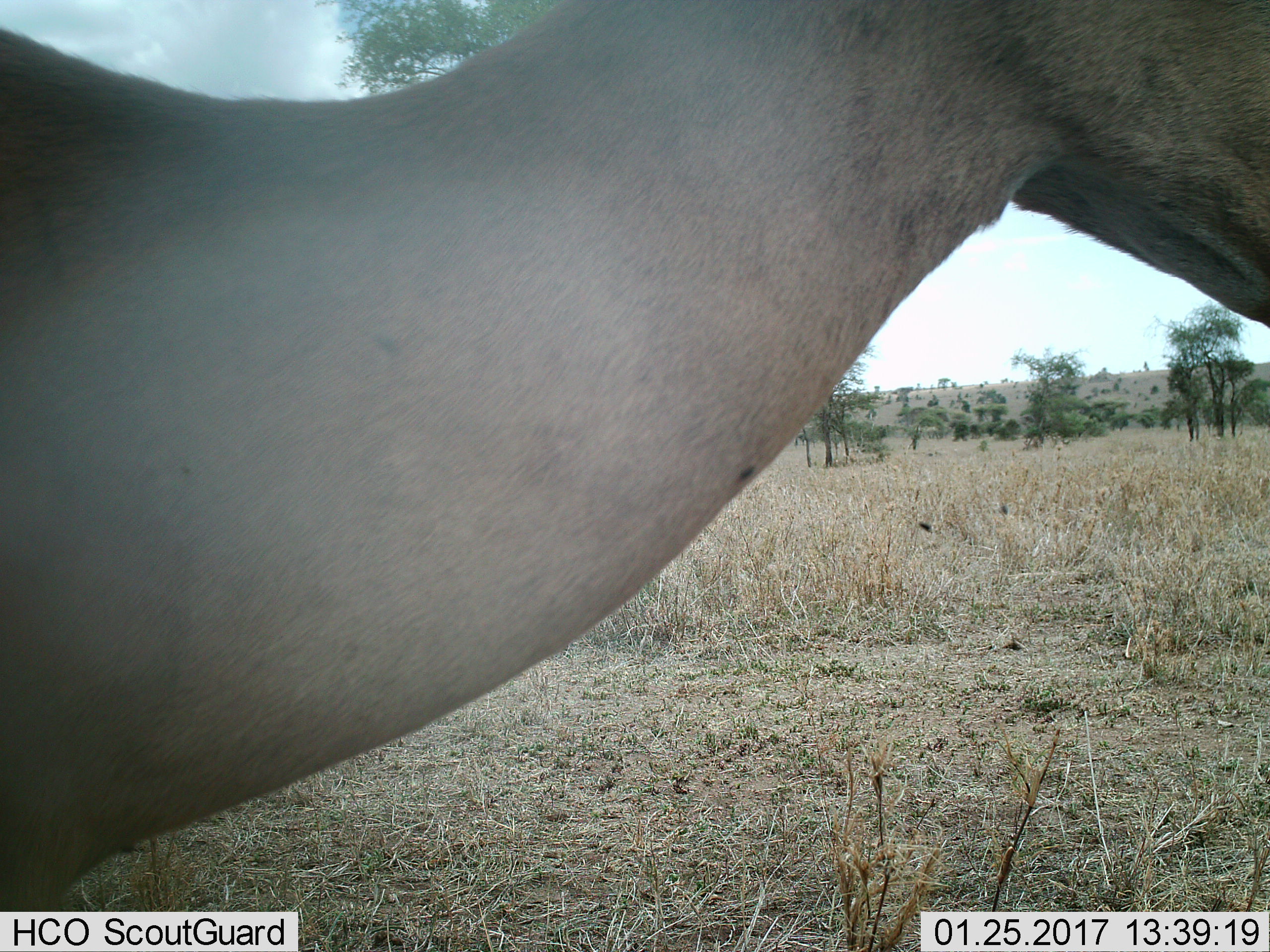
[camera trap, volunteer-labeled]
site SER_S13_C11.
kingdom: Animalia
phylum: Chordata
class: Mammalia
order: Artiodactyla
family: Bovidae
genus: Nanger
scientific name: Nanger granti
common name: grant's gazelle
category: gazellegrants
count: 1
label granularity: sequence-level